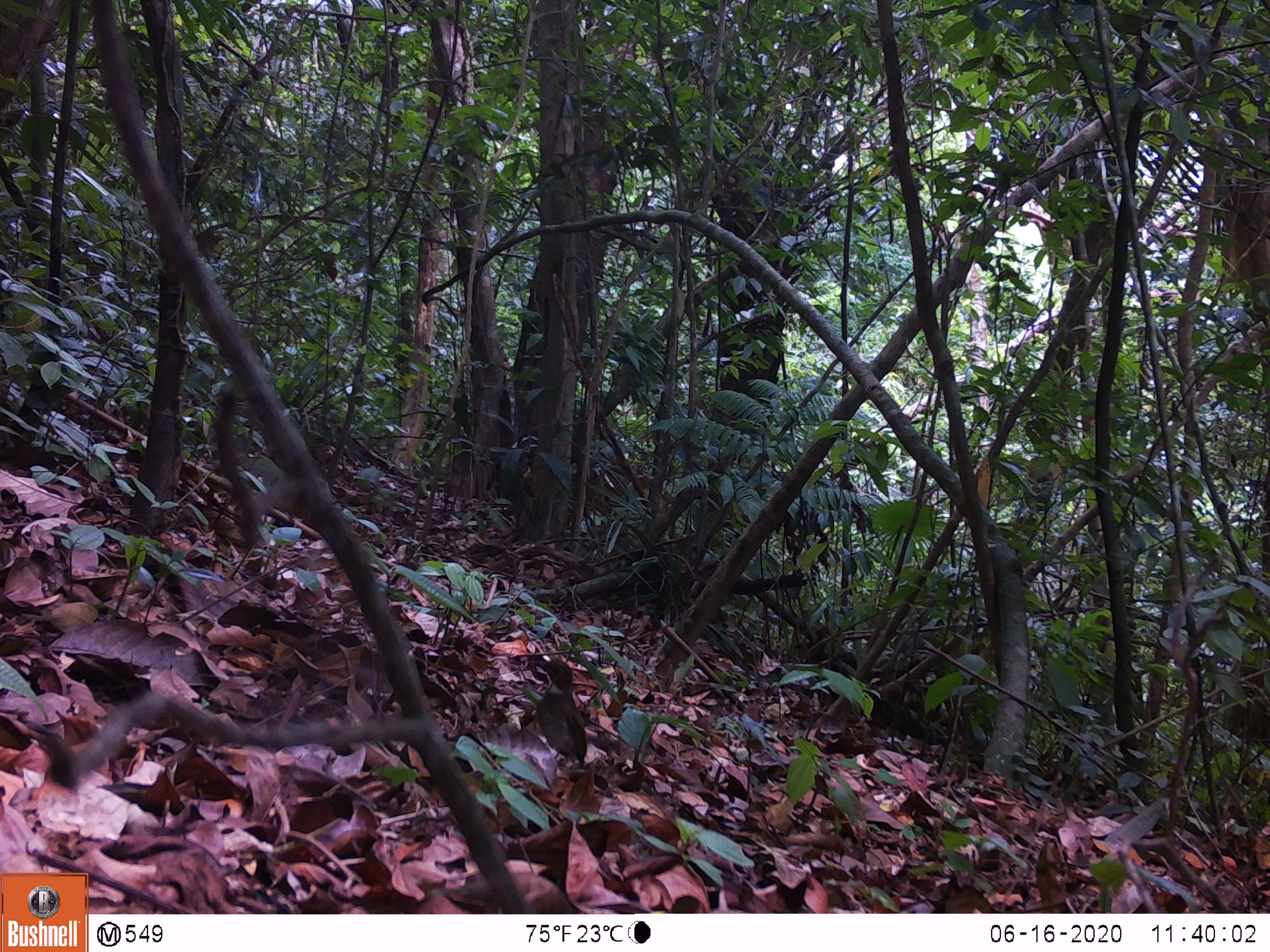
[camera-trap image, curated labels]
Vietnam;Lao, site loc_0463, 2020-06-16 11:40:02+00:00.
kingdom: Animalia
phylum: Chordata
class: Aves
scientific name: Aves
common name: bird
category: unidentified bird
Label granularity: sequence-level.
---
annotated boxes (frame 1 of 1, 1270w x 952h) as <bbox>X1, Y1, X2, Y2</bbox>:
unidentified bird: <bbox>534, 659, 587, 767</bbox>